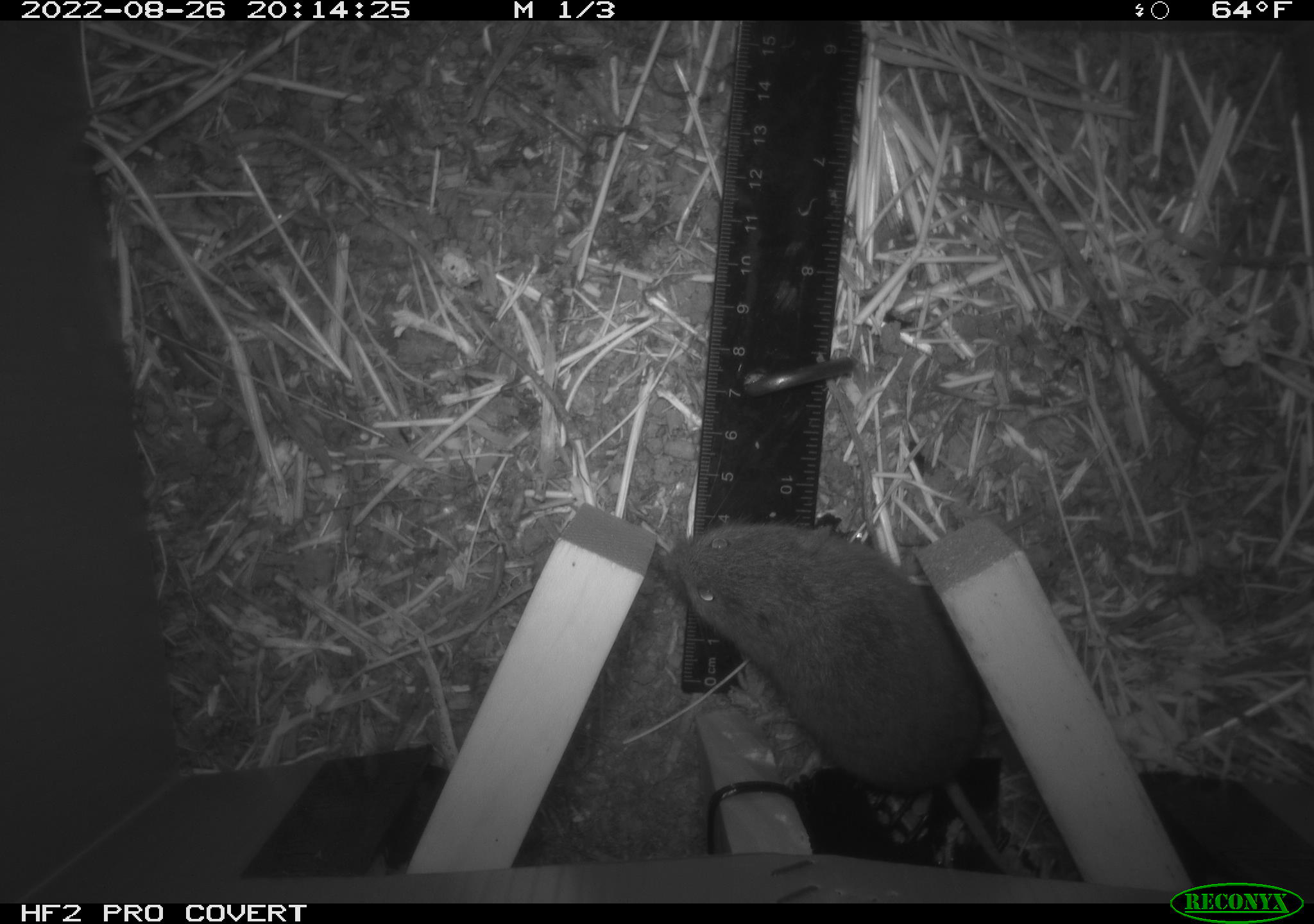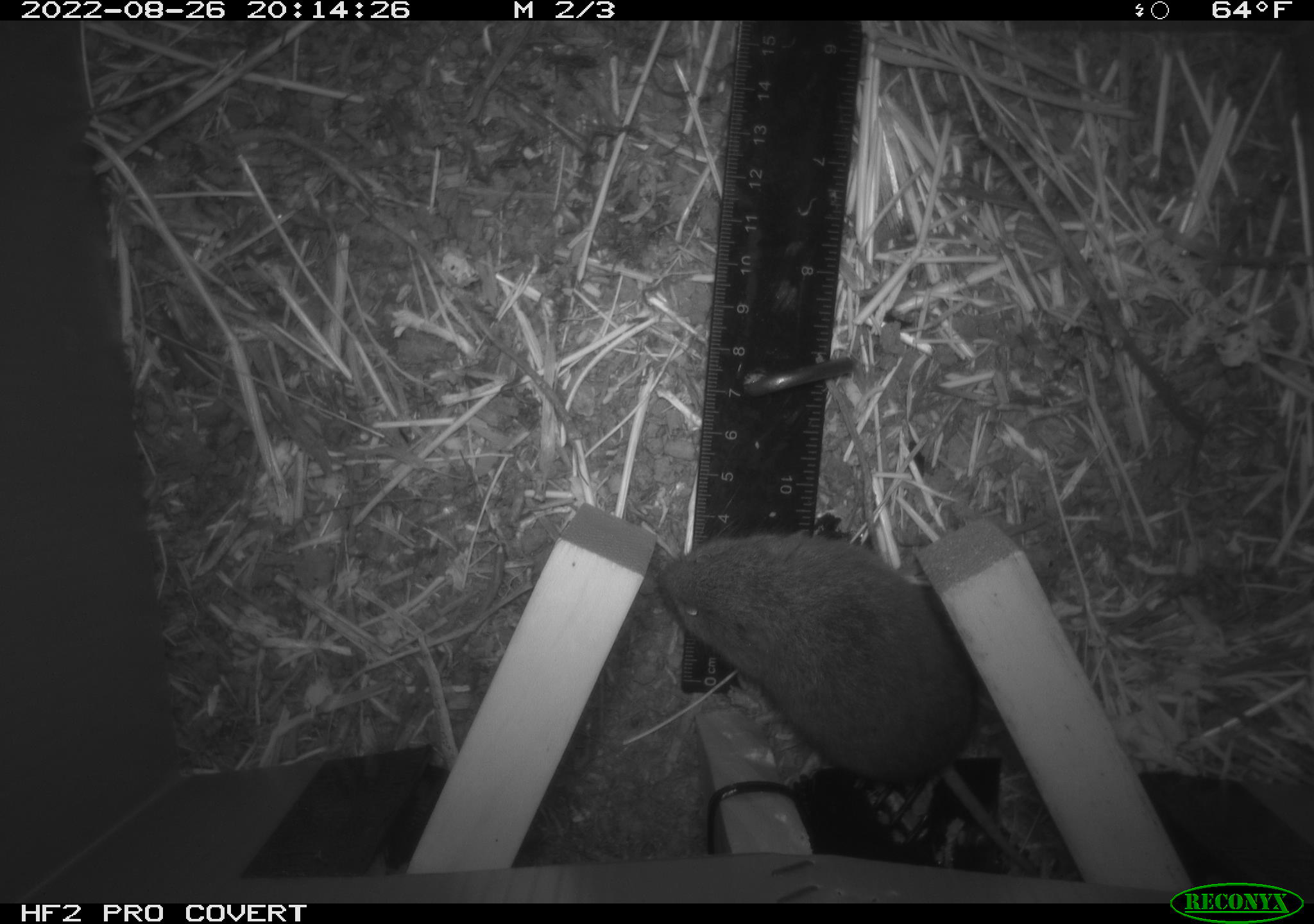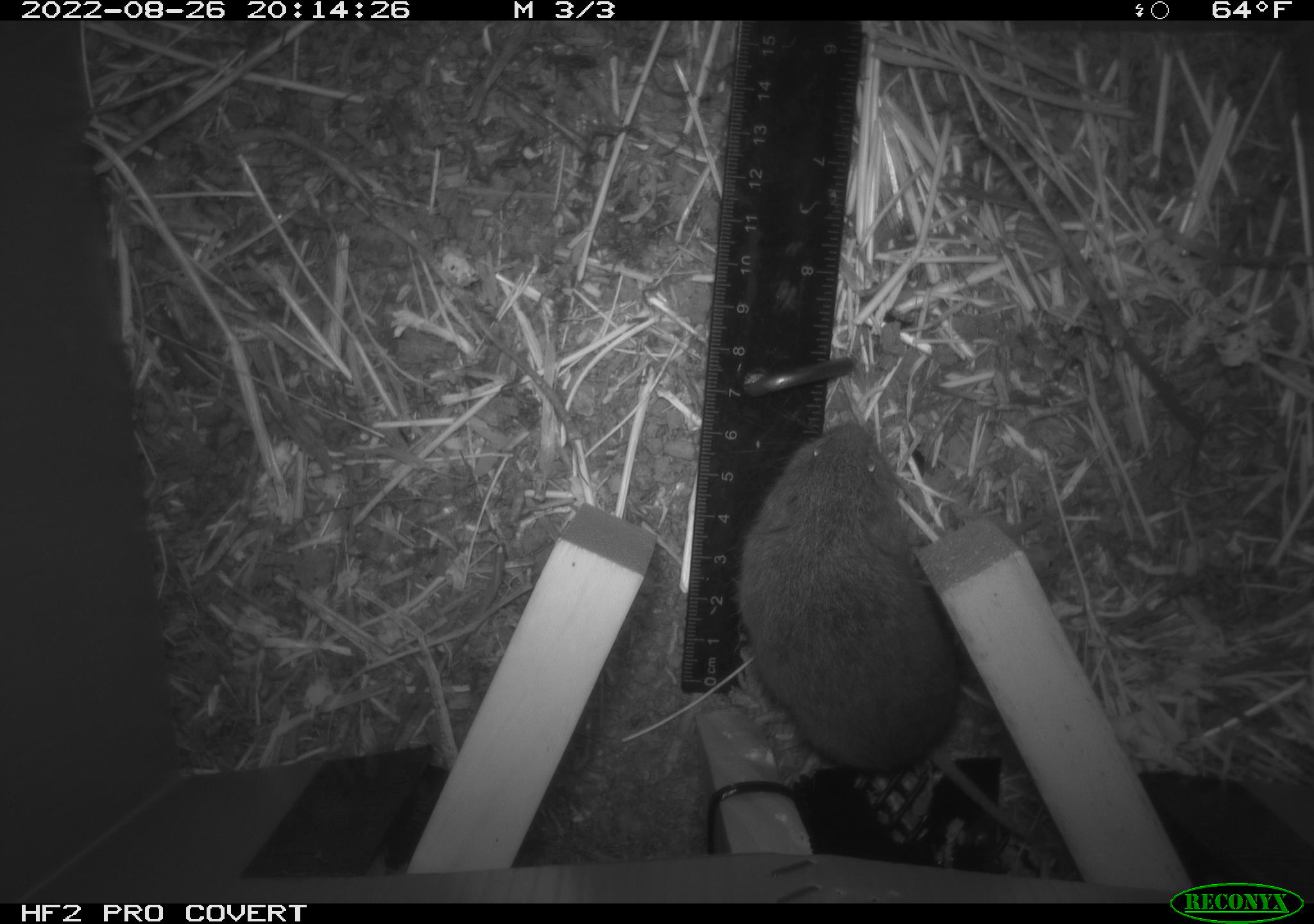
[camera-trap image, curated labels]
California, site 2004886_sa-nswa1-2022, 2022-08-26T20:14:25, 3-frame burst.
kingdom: Animalia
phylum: Chordata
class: Mammalia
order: Rodentia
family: Cricetidae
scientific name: Cricetidae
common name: hamsters, voles, lemmings, and allies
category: cricetidae family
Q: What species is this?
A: Cricetidae family (hamsters, voles, lemmings, and allies) (Cricetidae).